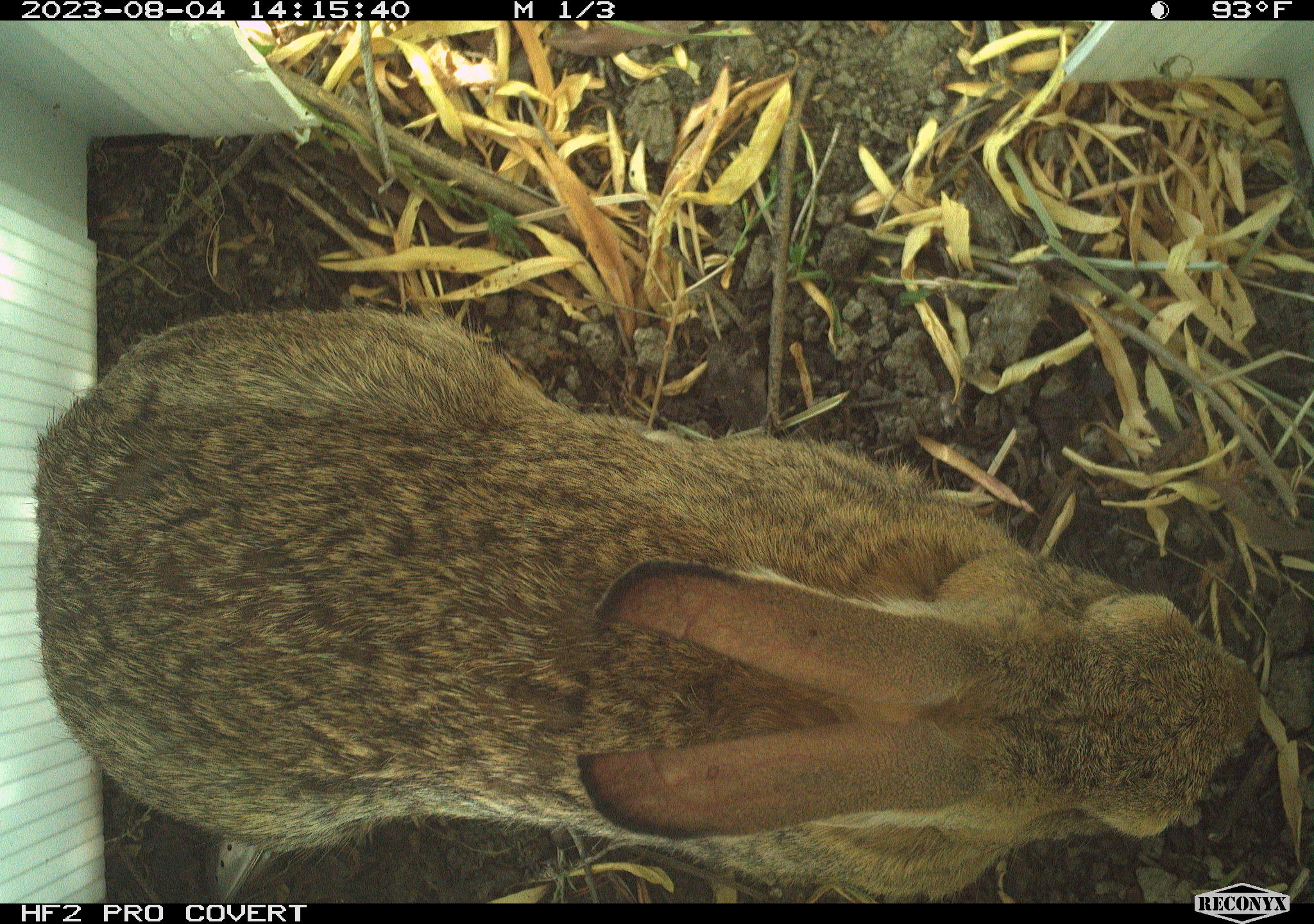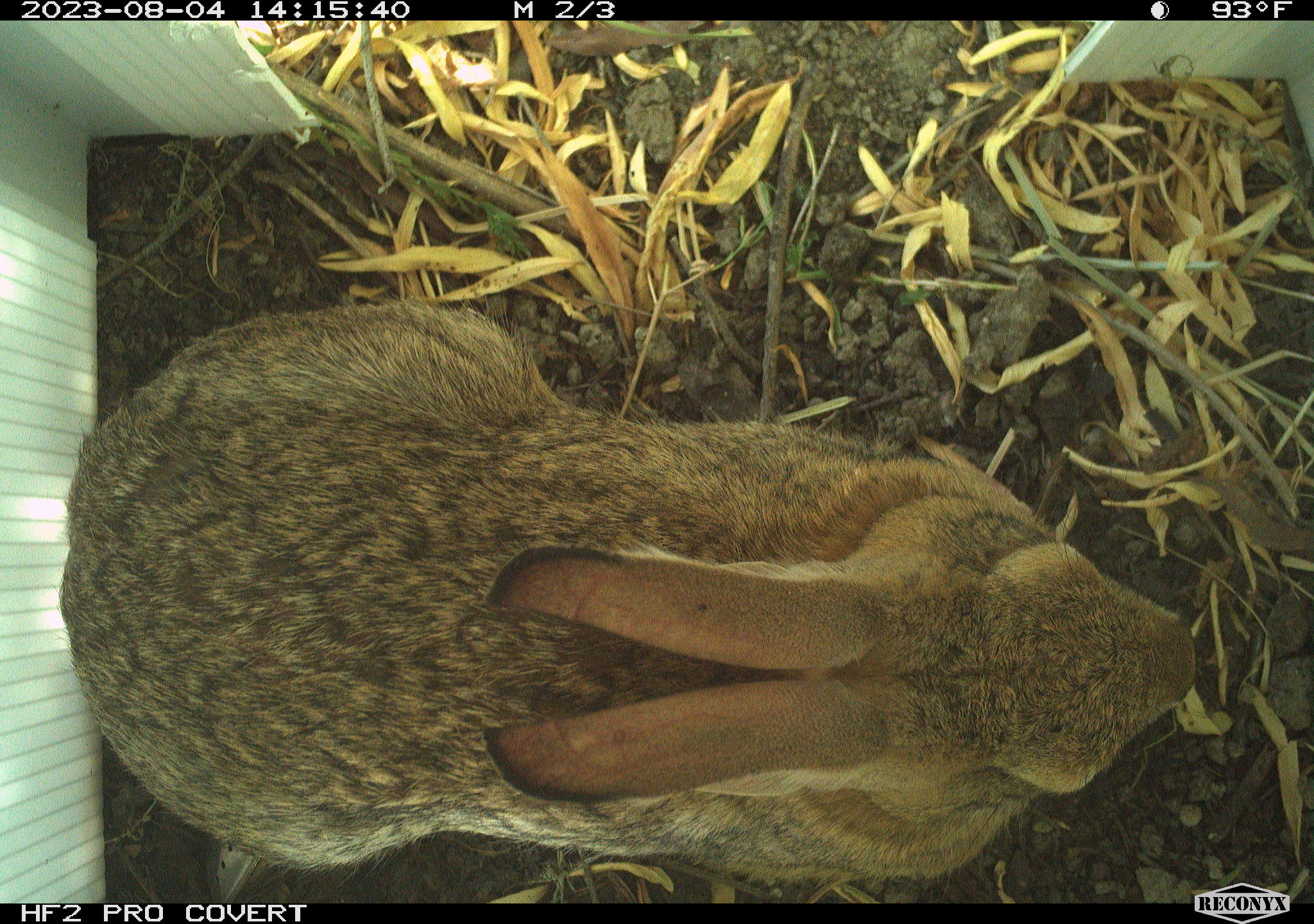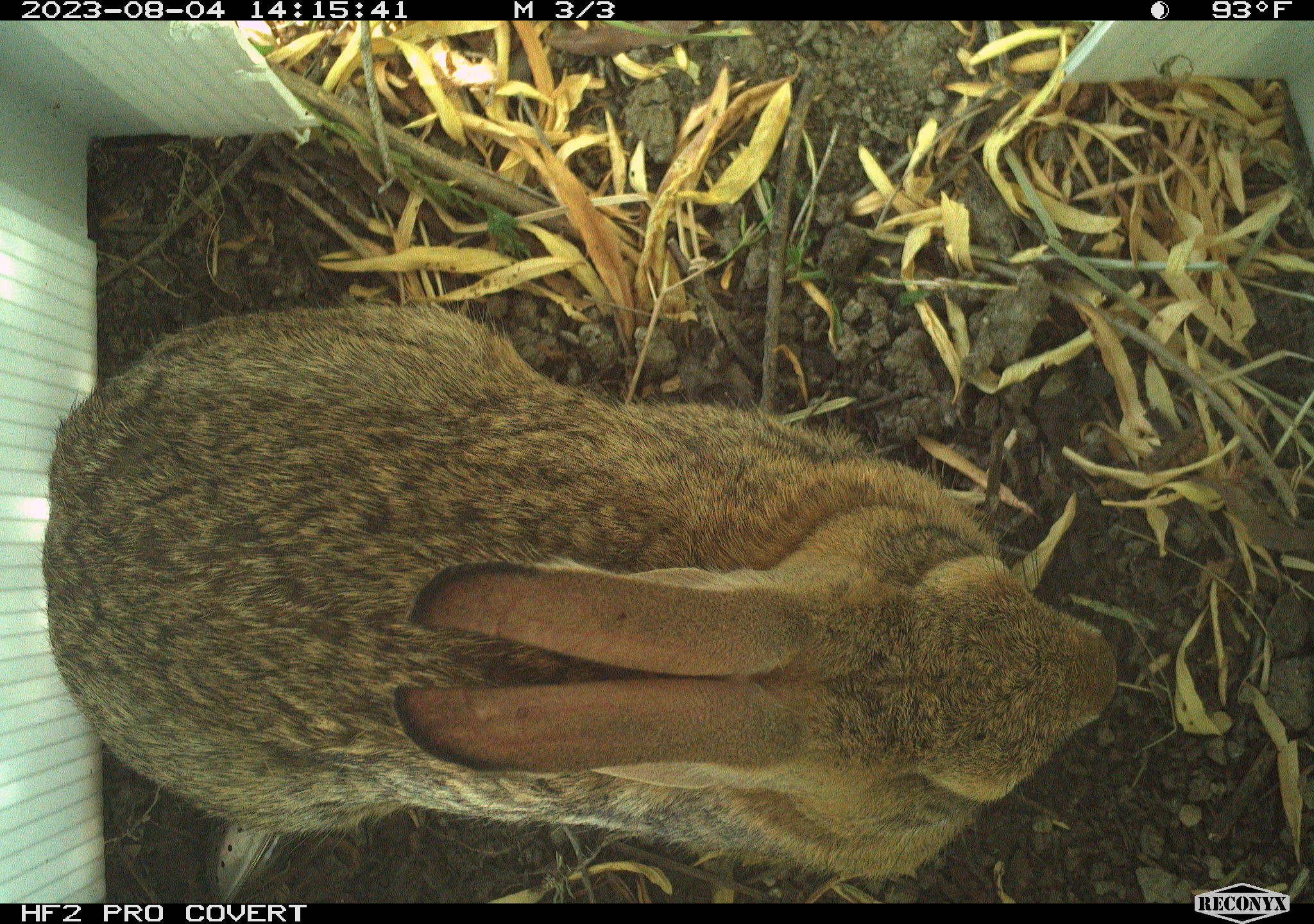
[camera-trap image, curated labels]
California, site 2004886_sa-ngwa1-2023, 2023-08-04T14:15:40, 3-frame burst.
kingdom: Animalia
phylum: Chordata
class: Mammalia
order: Lagomorpha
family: Leporidae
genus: Sylvilagus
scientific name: Sylvilagus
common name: cottontail rabbits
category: sylvilagus species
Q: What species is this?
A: Sylvilagus species (cottontail rabbits) (Sylvilagus).